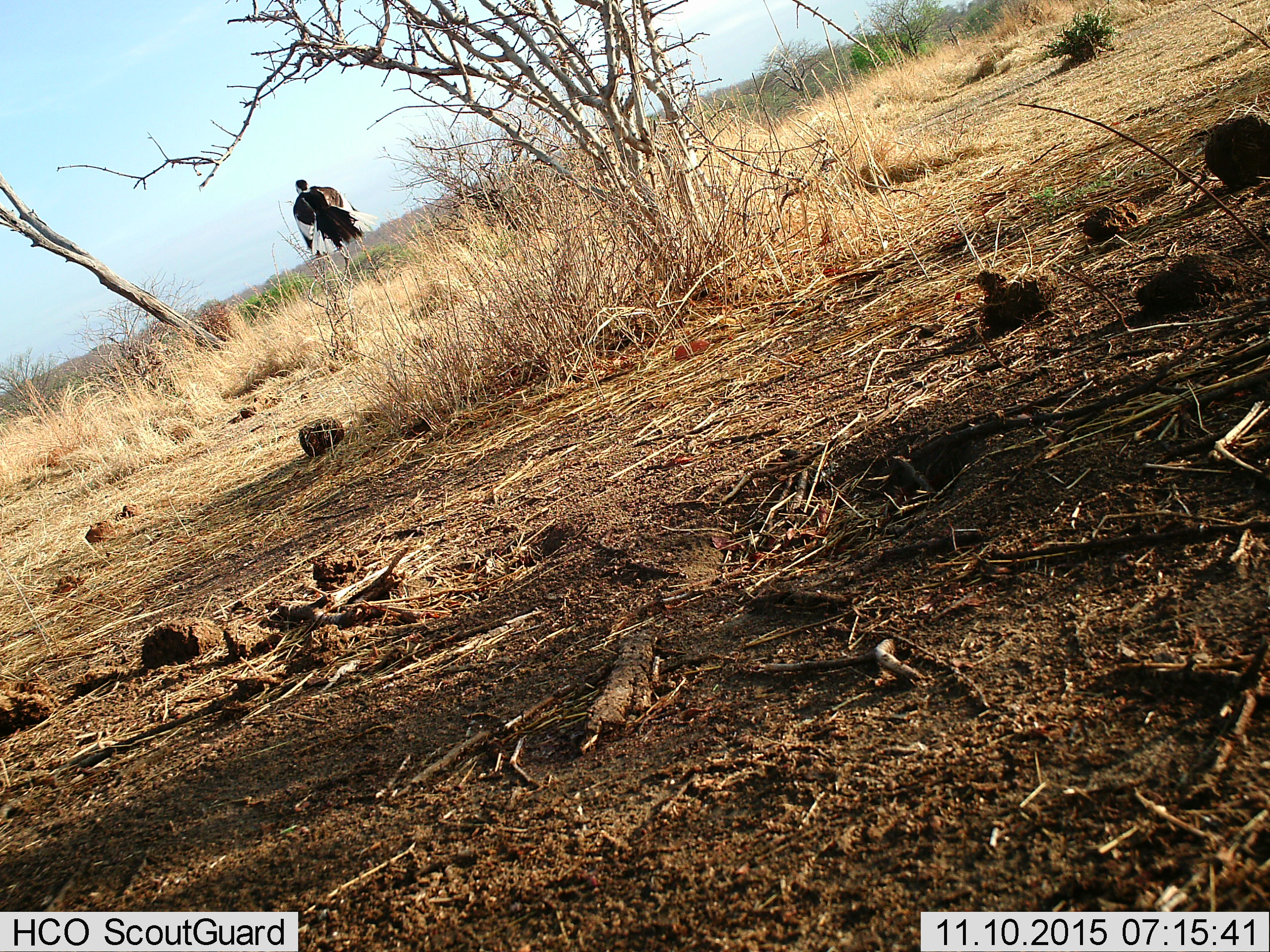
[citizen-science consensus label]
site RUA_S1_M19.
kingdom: Animalia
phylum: Chordata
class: Aves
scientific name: Aves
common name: bird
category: birdother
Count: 1.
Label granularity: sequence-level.